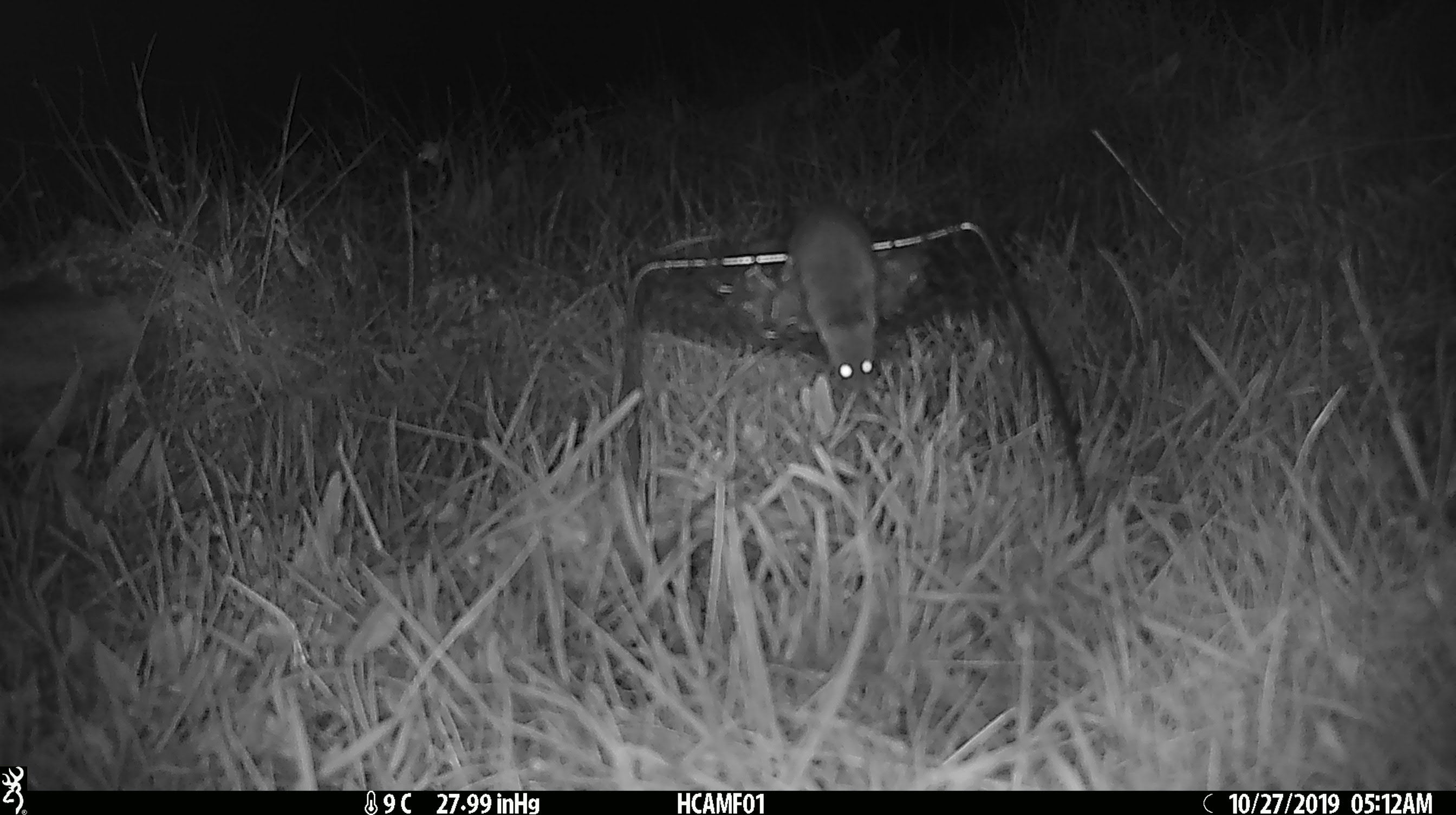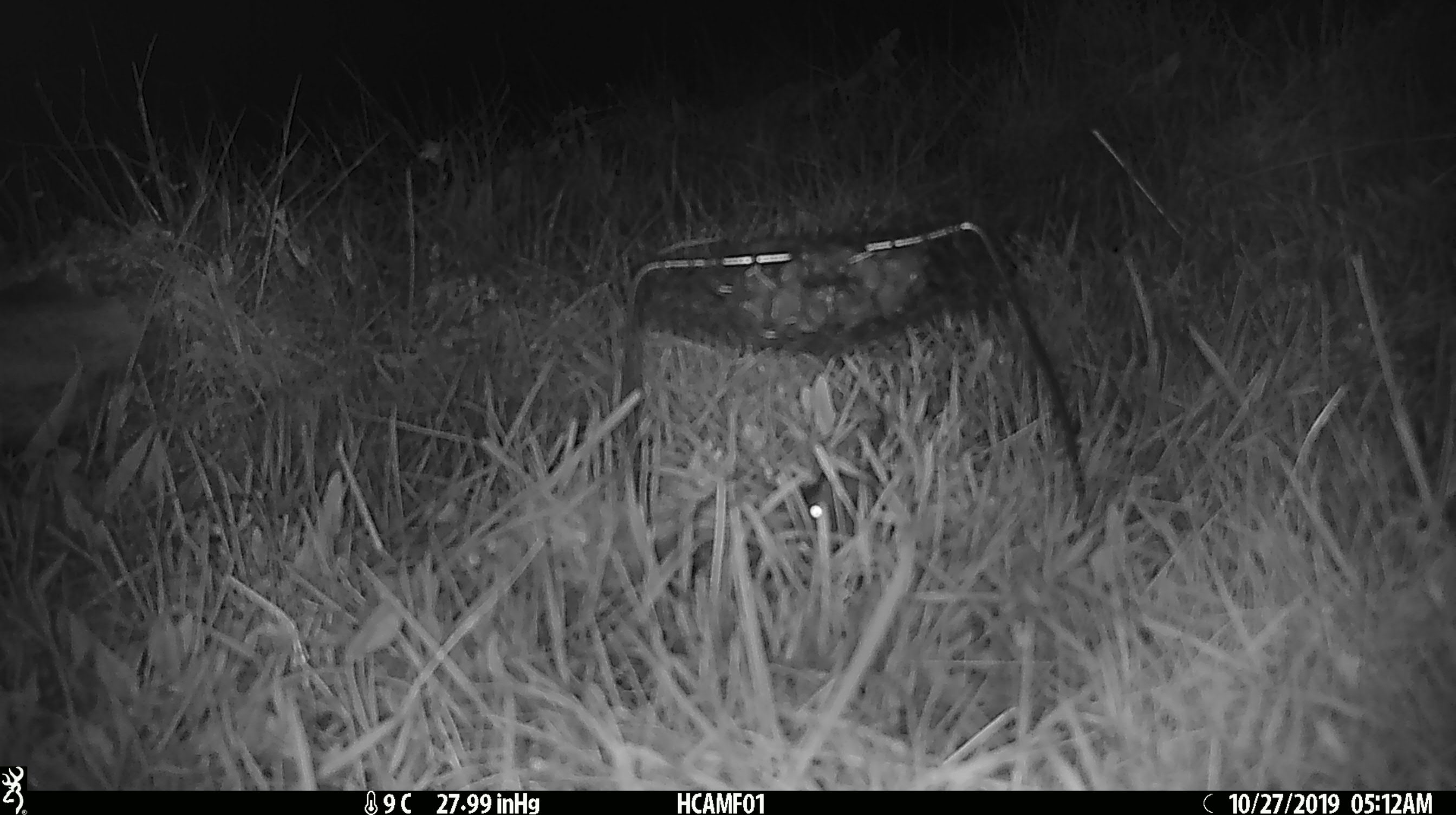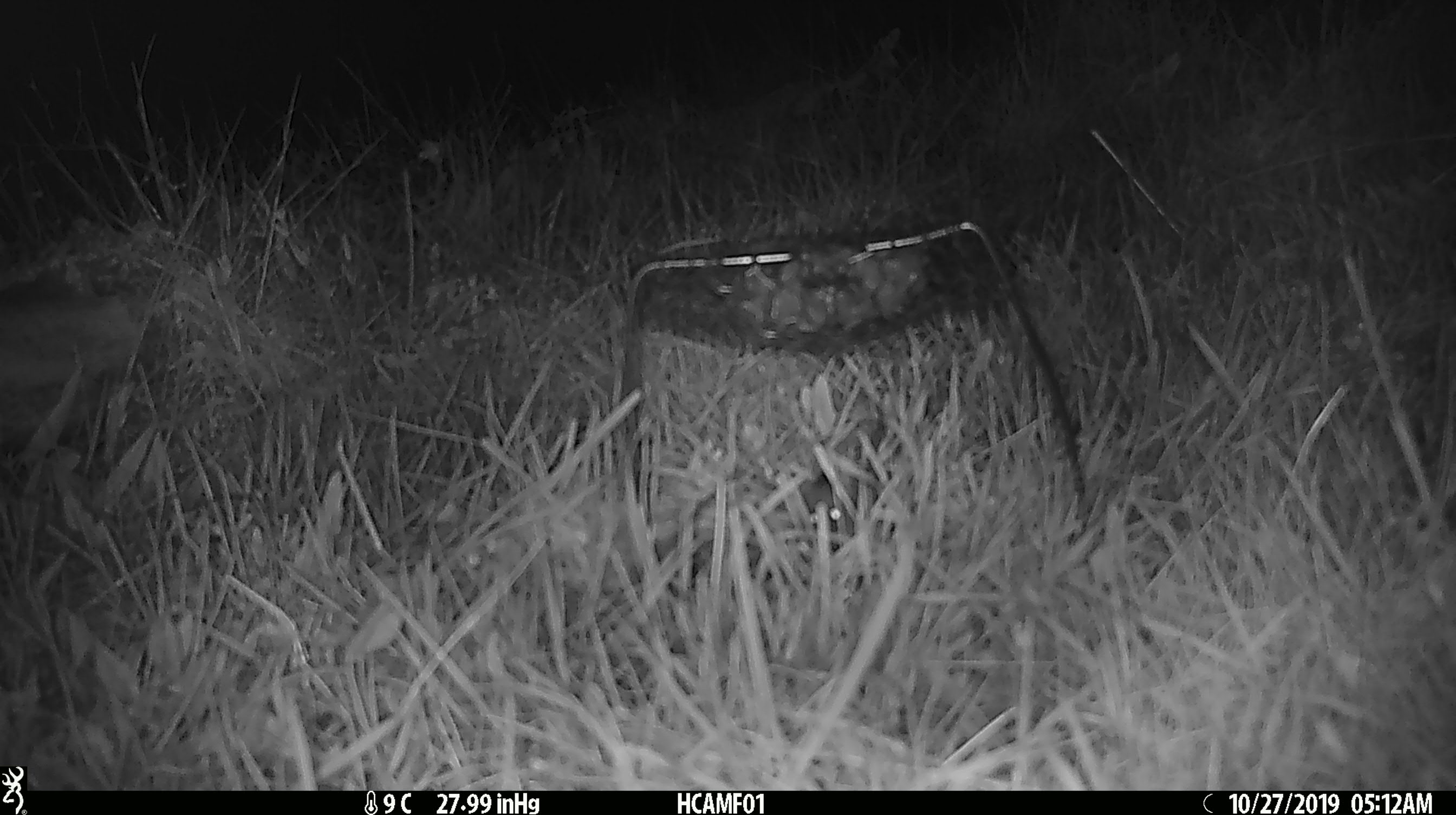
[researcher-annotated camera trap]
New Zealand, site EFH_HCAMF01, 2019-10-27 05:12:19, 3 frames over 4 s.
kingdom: Animalia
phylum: Chordata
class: Mammalia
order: Rodentia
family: Muridae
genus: Mus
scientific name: Mus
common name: mouse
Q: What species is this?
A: Mouse (Mus).